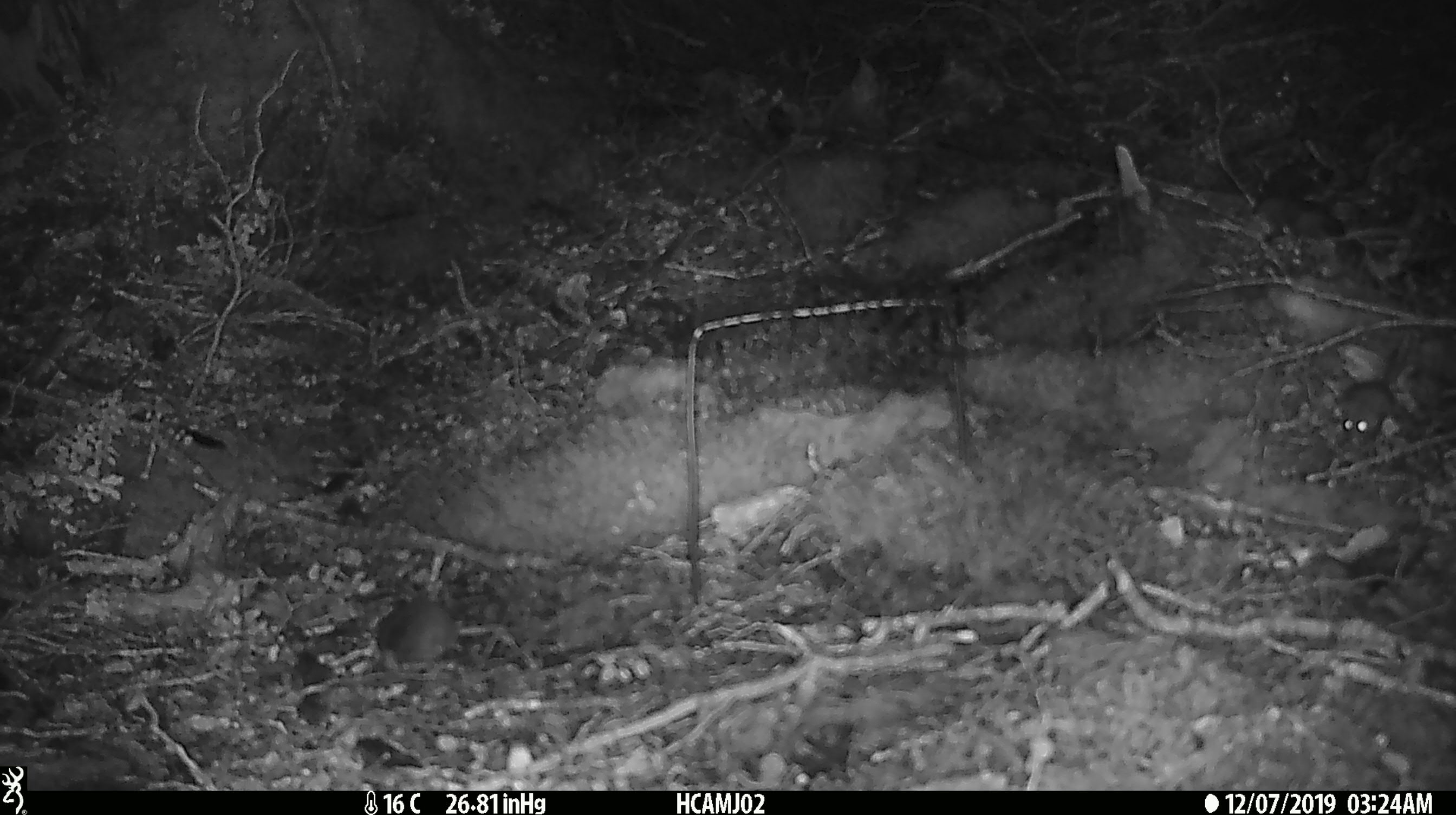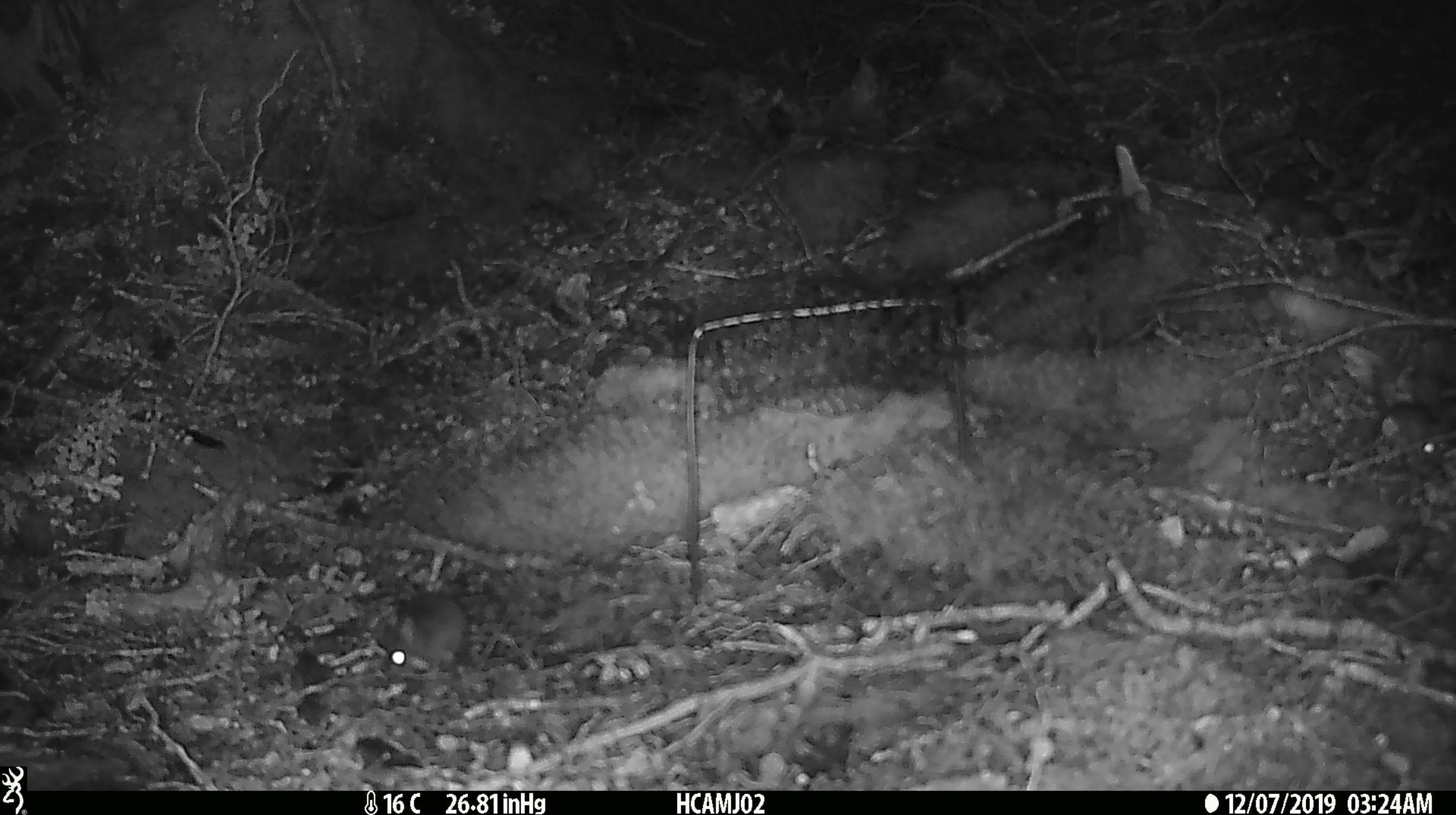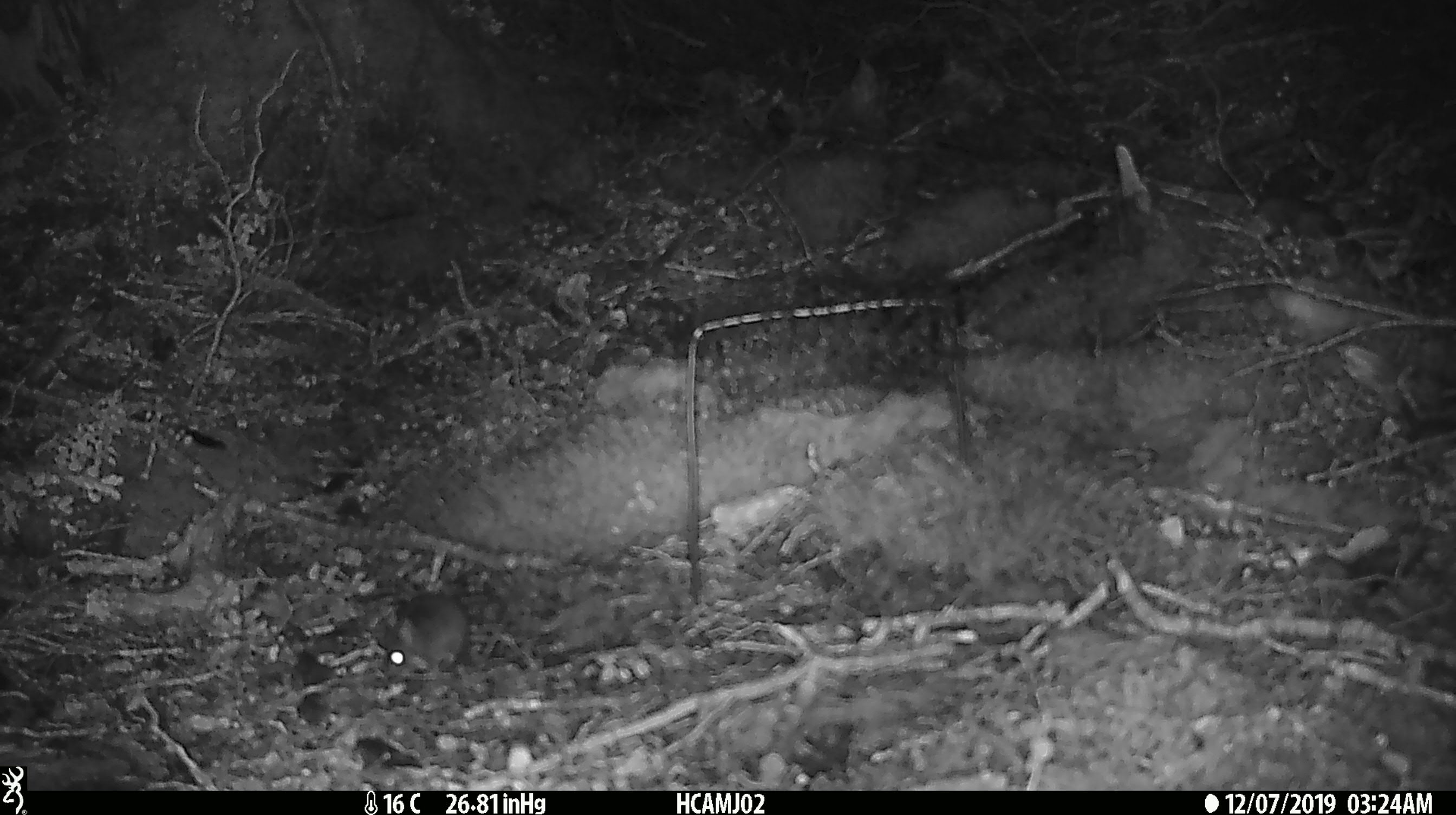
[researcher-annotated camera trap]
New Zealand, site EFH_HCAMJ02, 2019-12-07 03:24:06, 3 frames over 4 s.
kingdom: Animalia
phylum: Chordata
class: Mammalia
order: Rodentia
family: Muridae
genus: Mus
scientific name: Mus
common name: mouse